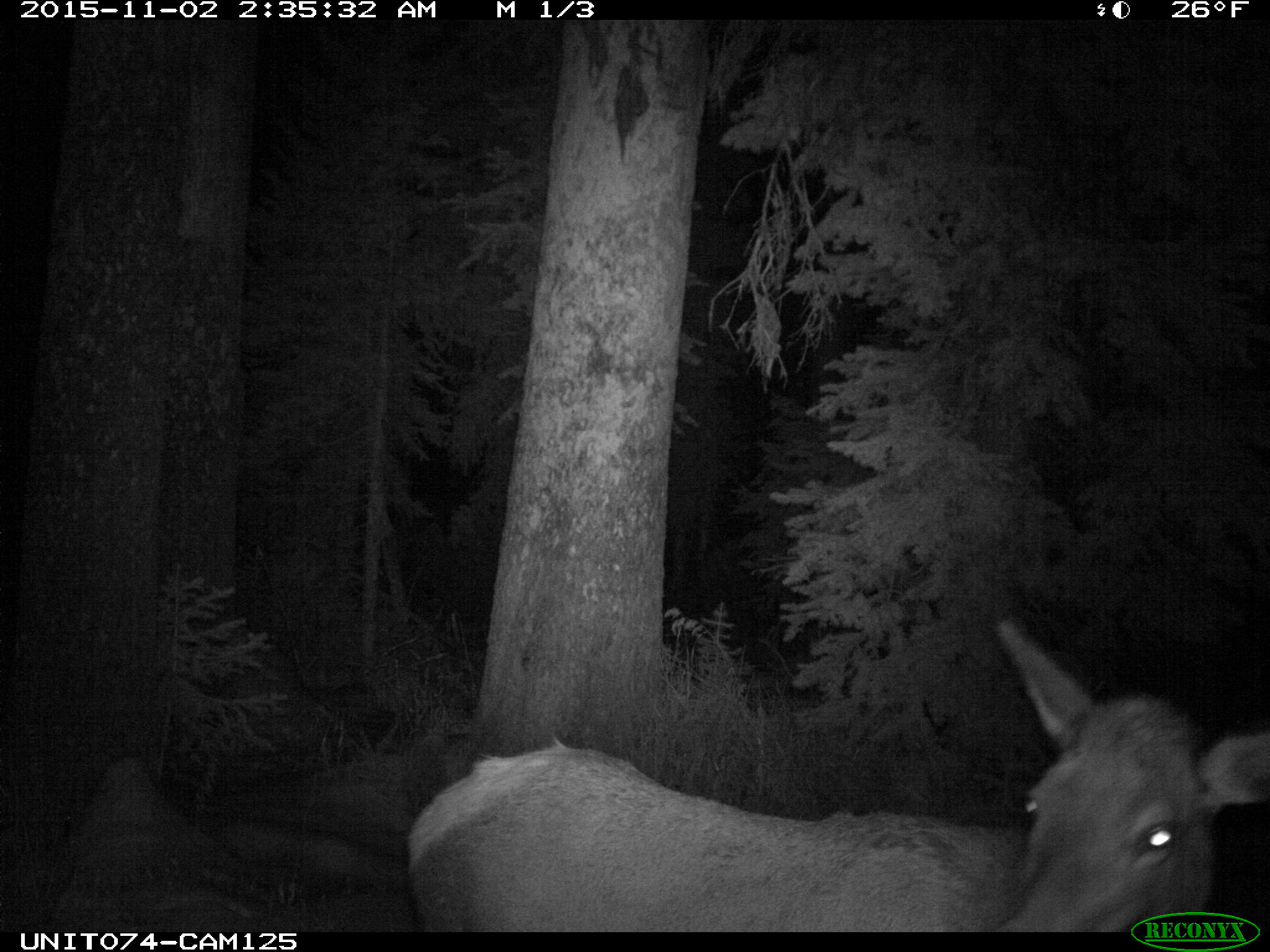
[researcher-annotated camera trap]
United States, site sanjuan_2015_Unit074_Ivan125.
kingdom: Animalia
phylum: Chordata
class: Mammalia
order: Artiodactyla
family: Cervidae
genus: Cervus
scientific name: Cervus elaphus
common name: red deer